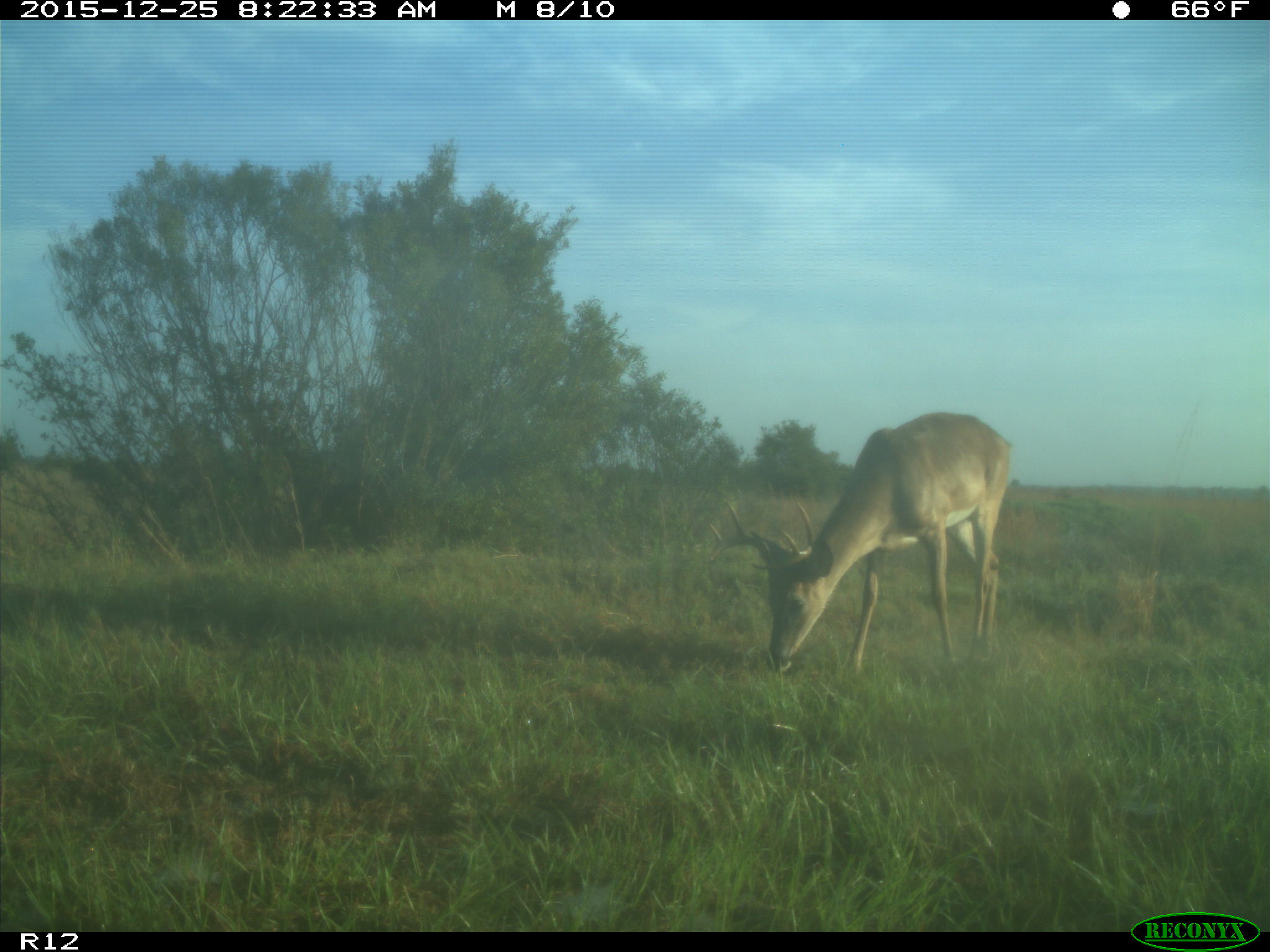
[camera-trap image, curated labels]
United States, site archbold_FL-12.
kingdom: Animalia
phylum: Chordata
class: Mammalia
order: Artiodactyla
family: Cervidae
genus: Odocoileus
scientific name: Odocoileus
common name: deer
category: unidentified deer